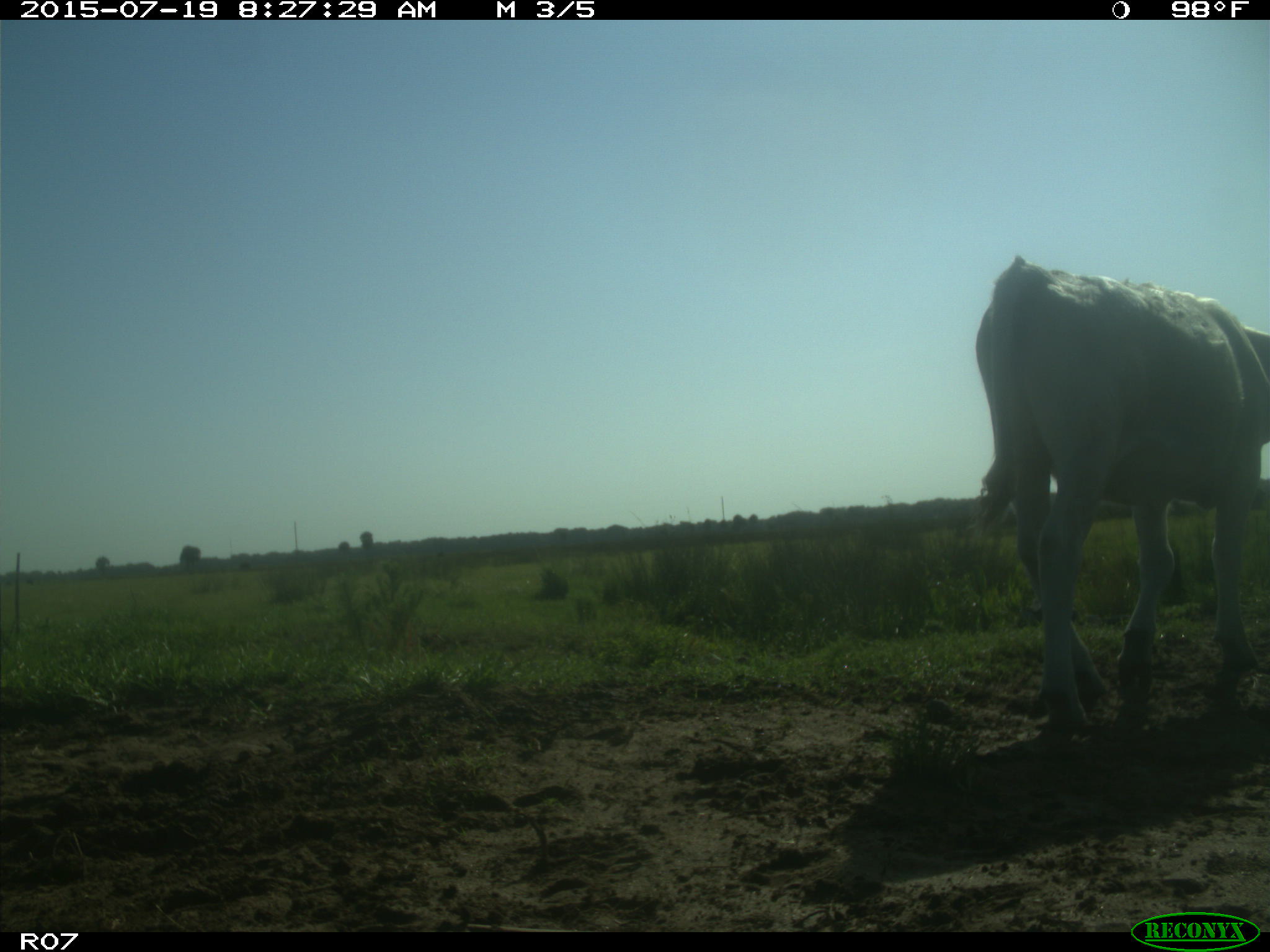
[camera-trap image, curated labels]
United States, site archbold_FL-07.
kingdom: Animalia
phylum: Chordata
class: Mammalia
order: Artiodactyla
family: Bovidae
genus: Bos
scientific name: Bos taurus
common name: domestic cow